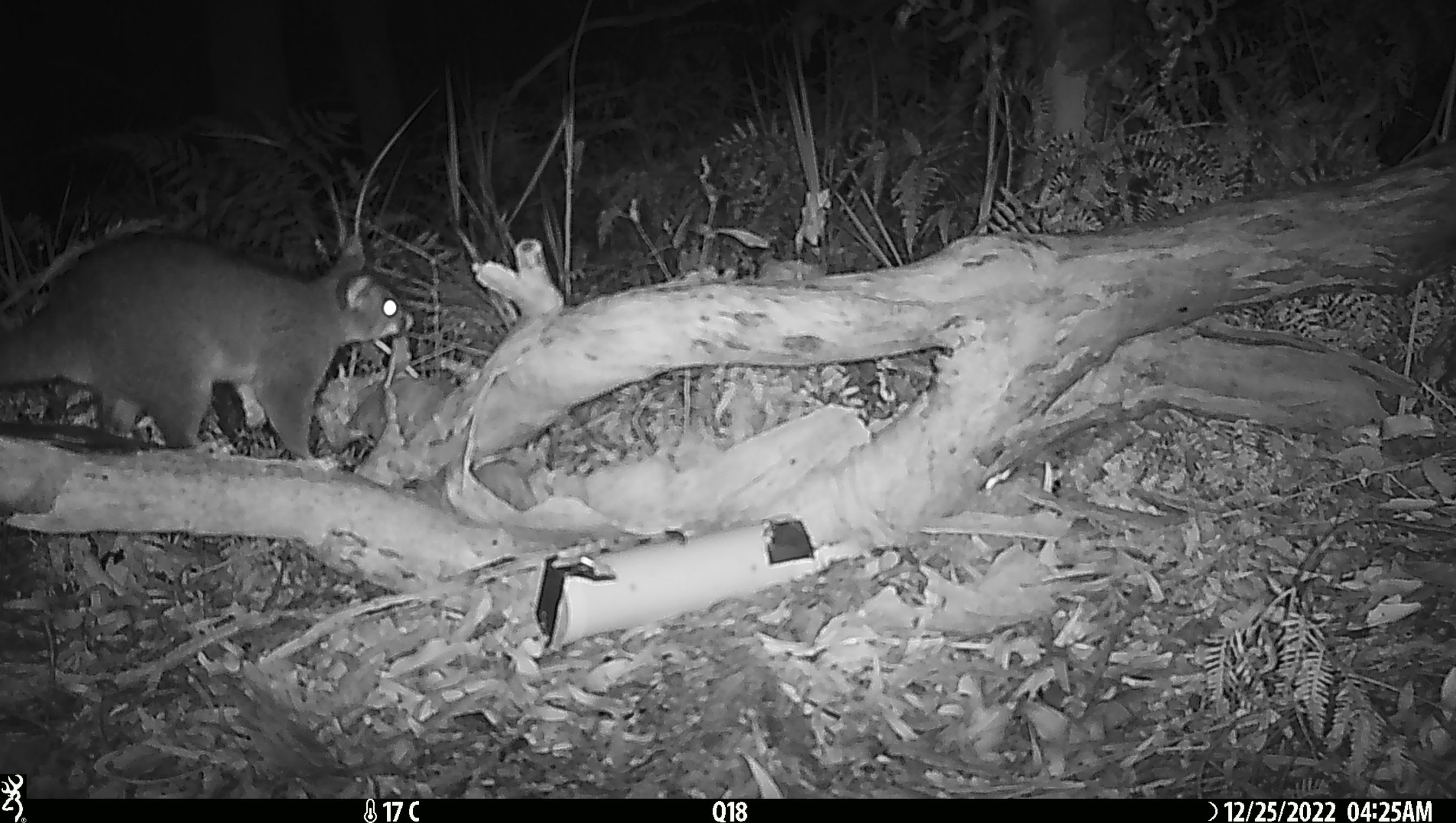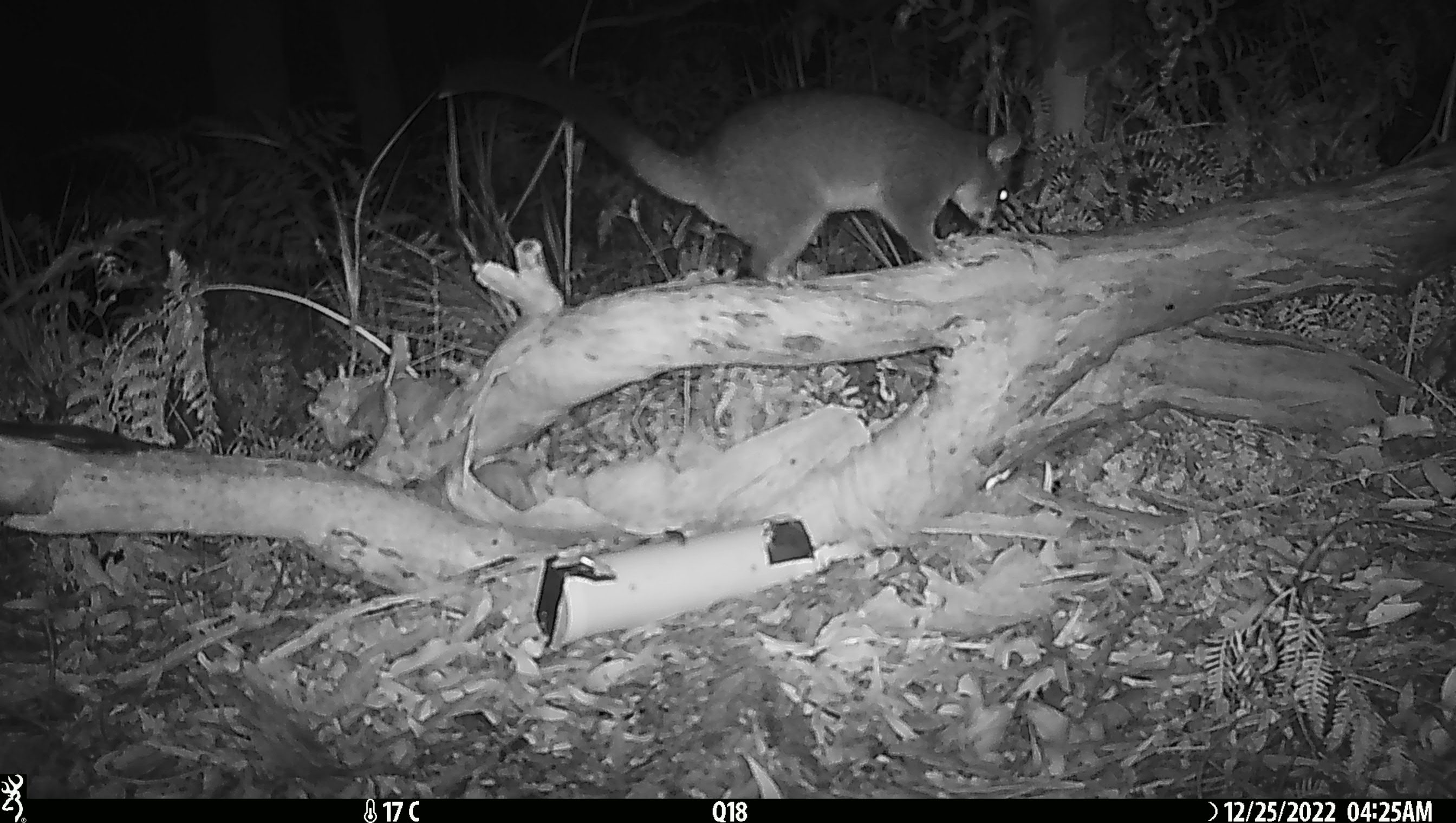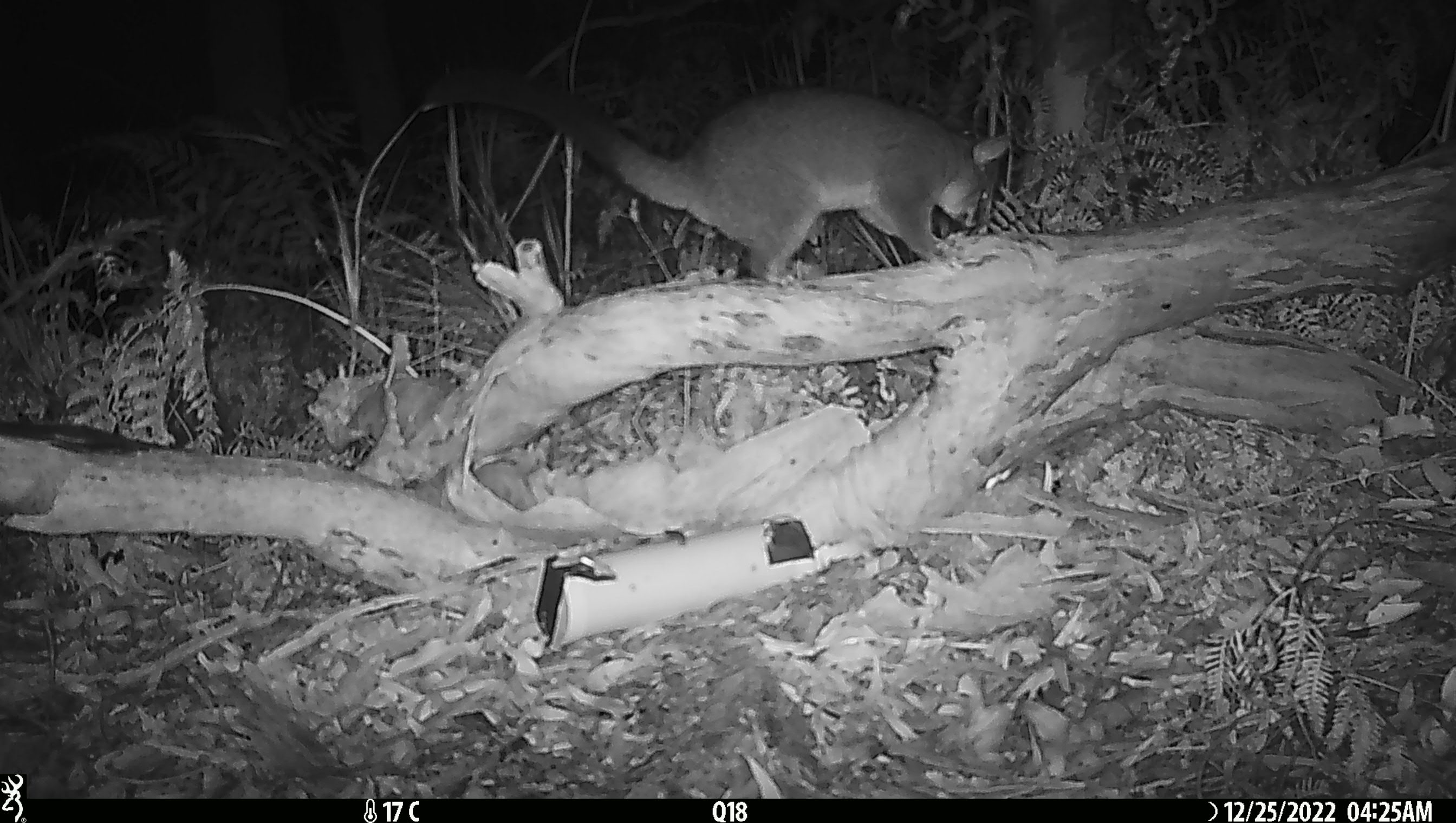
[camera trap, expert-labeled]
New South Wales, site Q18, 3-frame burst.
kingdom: Animalia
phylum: Chordata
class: Mammalia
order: Diprotodontia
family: Phalangeridae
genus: Trichosurus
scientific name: Trichosurus vulpecula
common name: common brushtail possum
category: possum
Possum (common brushtail possum) (Trichosurus vulpecula).